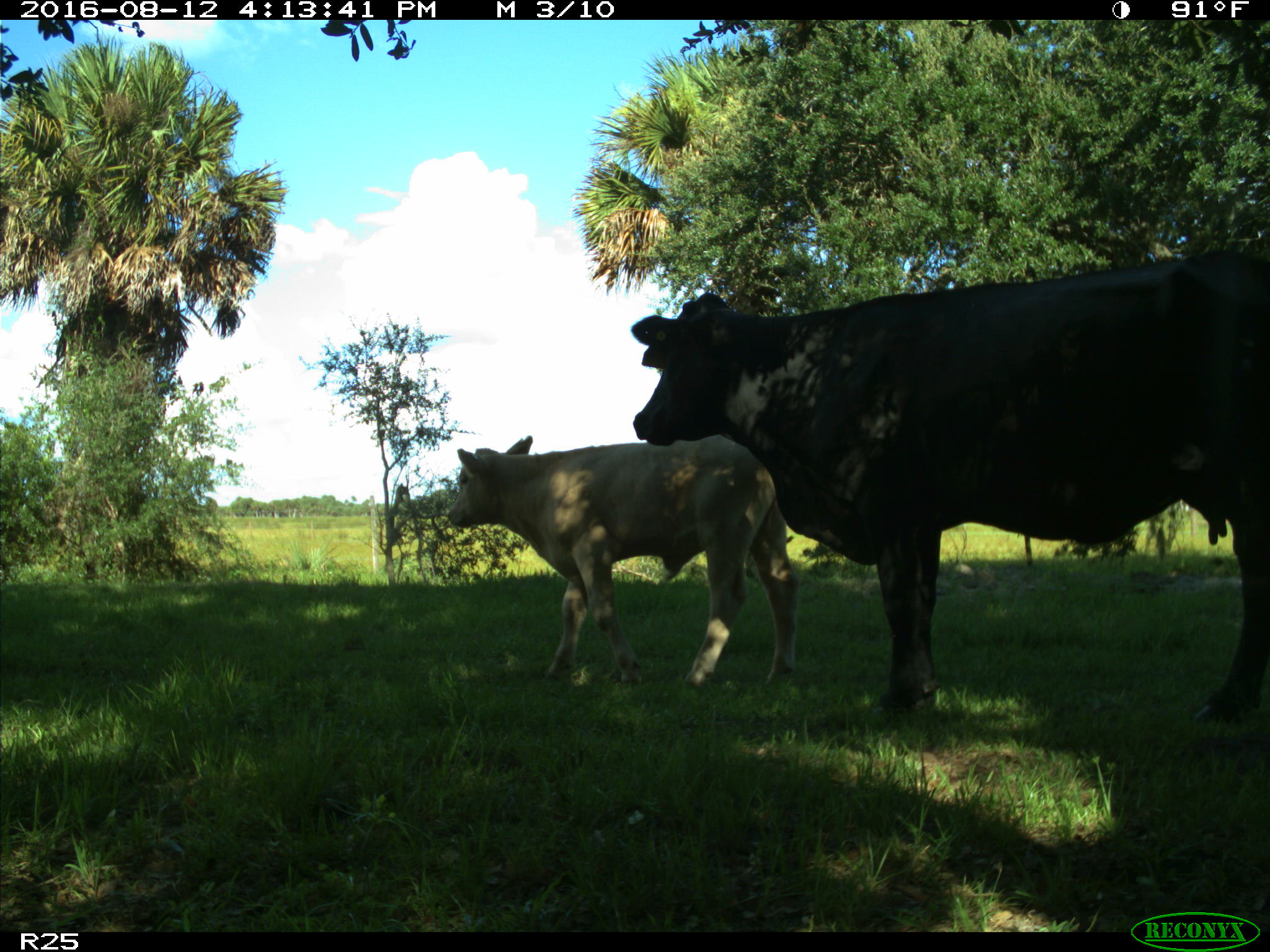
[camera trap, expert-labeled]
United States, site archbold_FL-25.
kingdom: Animalia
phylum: Chordata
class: Mammalia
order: Artiodactyla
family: Bovidae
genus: Bos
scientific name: Bos taurus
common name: domestic cow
Bos taurus (domestic cow).